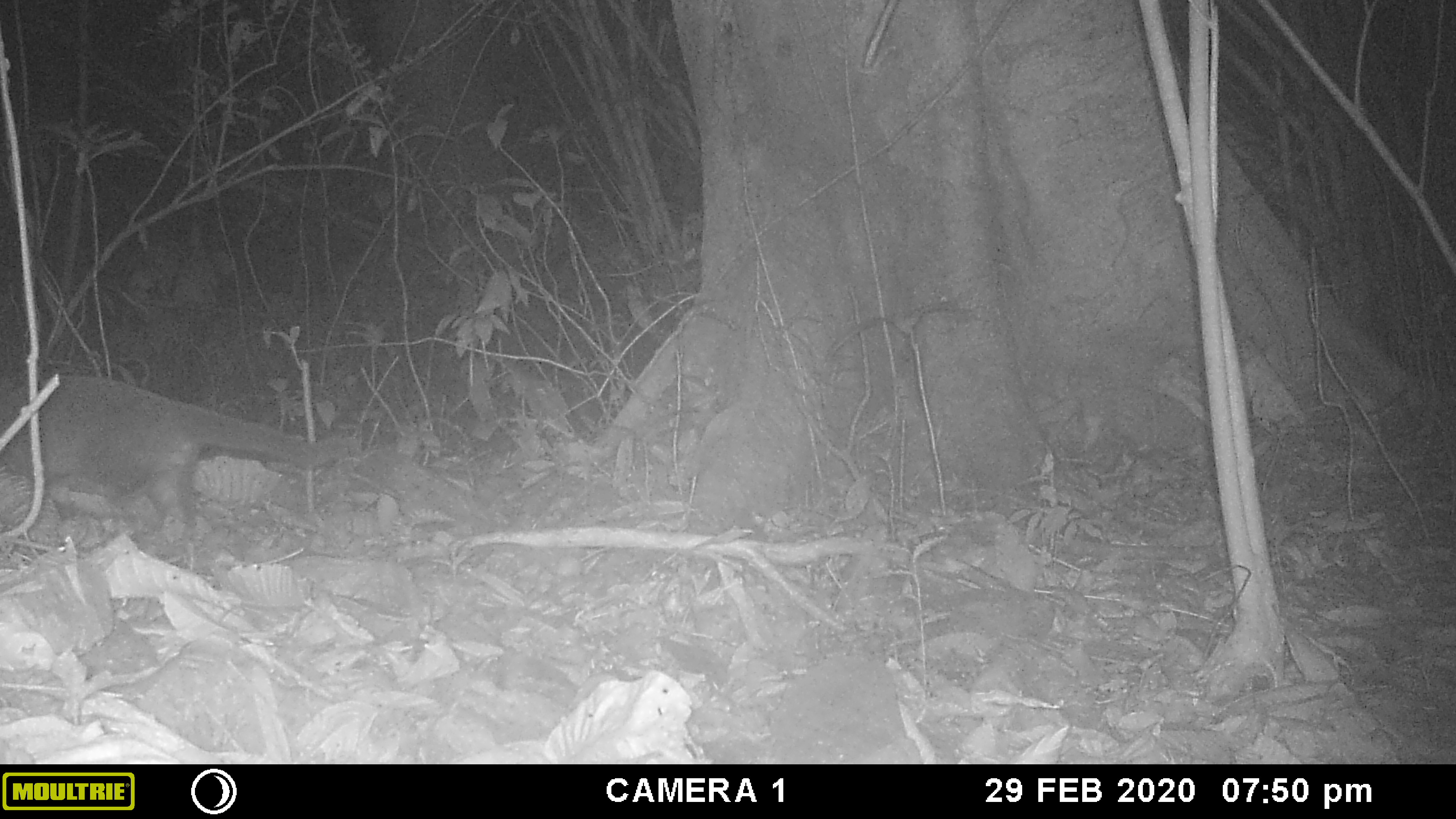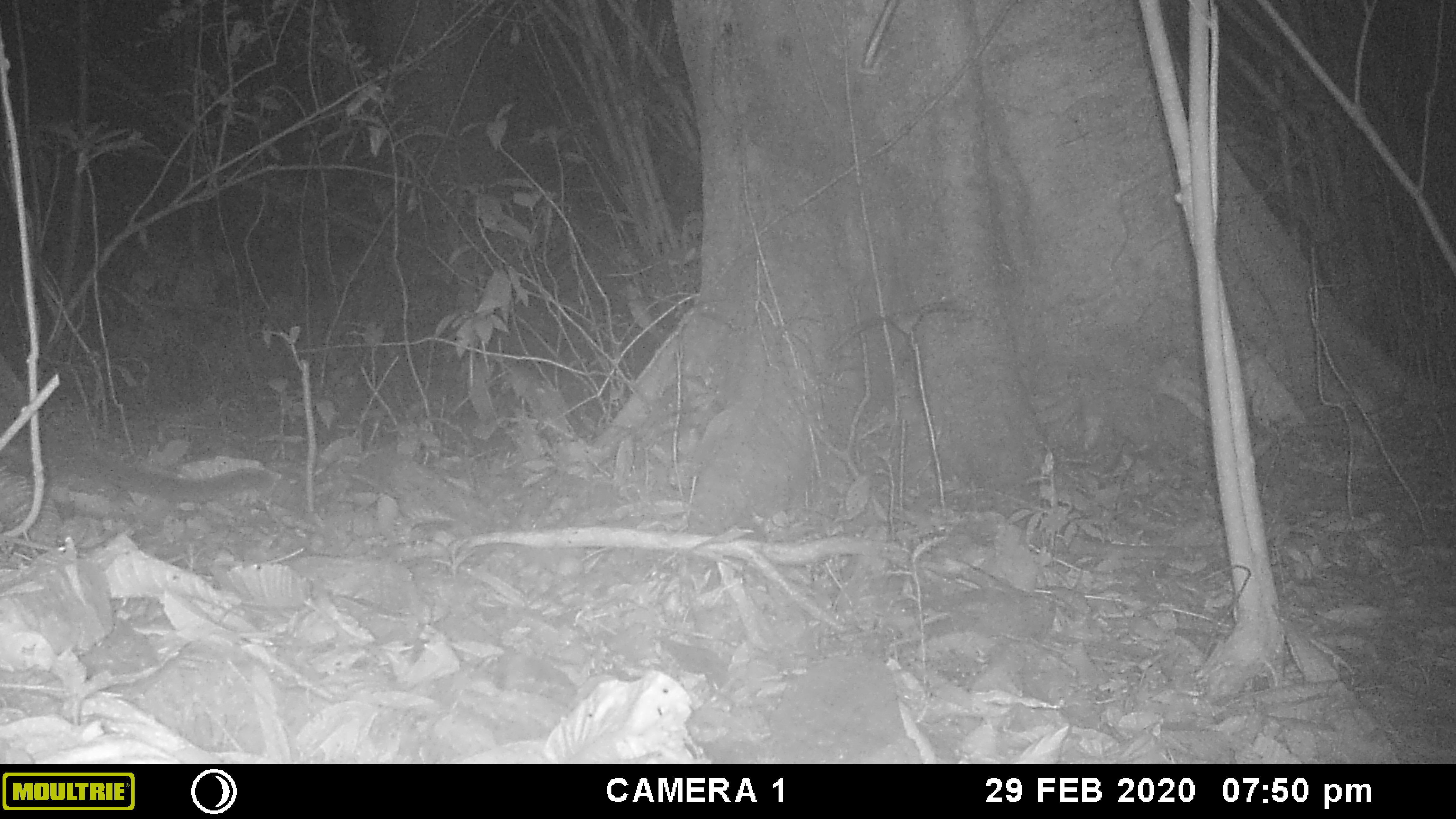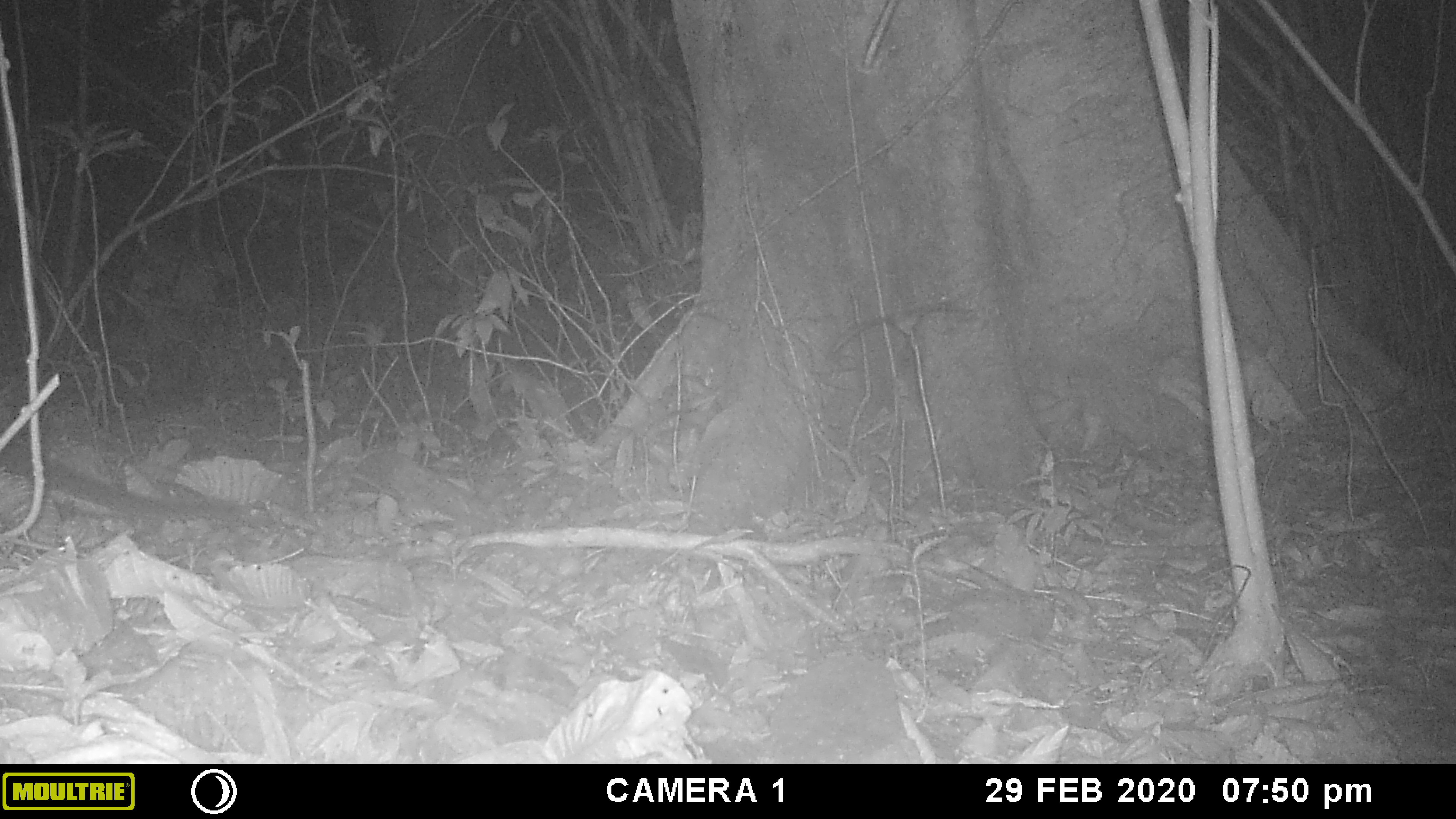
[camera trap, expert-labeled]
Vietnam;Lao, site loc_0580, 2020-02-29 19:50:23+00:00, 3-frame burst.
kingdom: Animalia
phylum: Chordata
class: Mammalia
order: Carnivora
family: Viverridae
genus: Paguma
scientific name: Paguma larvata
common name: masked palm civet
Masked palm civet (Paguma larvata). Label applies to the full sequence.